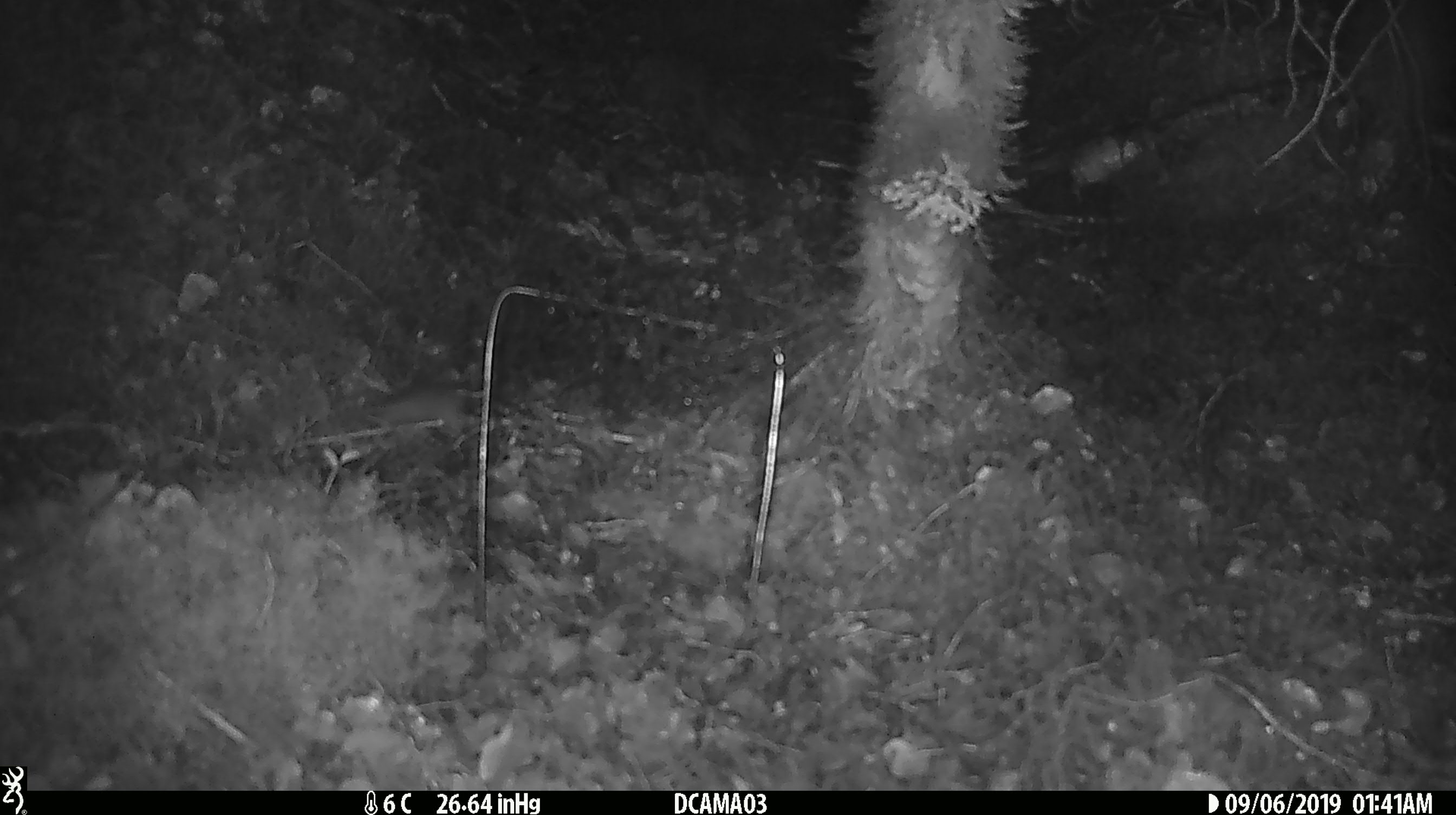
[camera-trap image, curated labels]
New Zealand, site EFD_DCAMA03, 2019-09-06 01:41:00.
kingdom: Animalia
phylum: Chordata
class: Mammalia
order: Rodentia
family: Muridae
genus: Mus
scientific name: Mus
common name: mouse